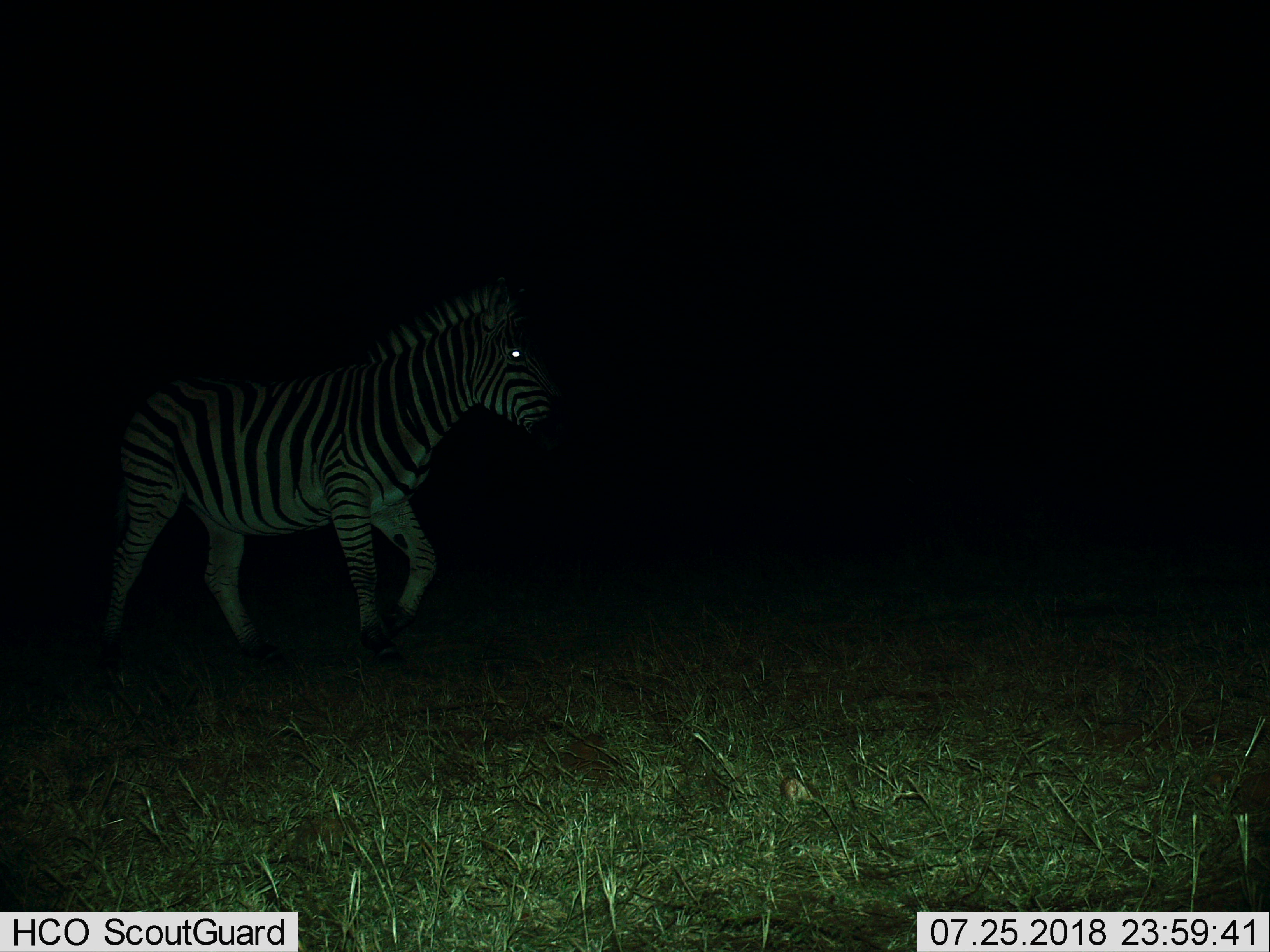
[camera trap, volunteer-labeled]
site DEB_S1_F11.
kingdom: Animalia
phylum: Chordata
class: Mammalia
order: Perissodactyla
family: Equidae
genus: Equus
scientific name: Equus quagga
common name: plains zebra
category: zebraplains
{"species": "zebraplains (plains zebra) (Equus quagga)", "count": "1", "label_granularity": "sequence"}